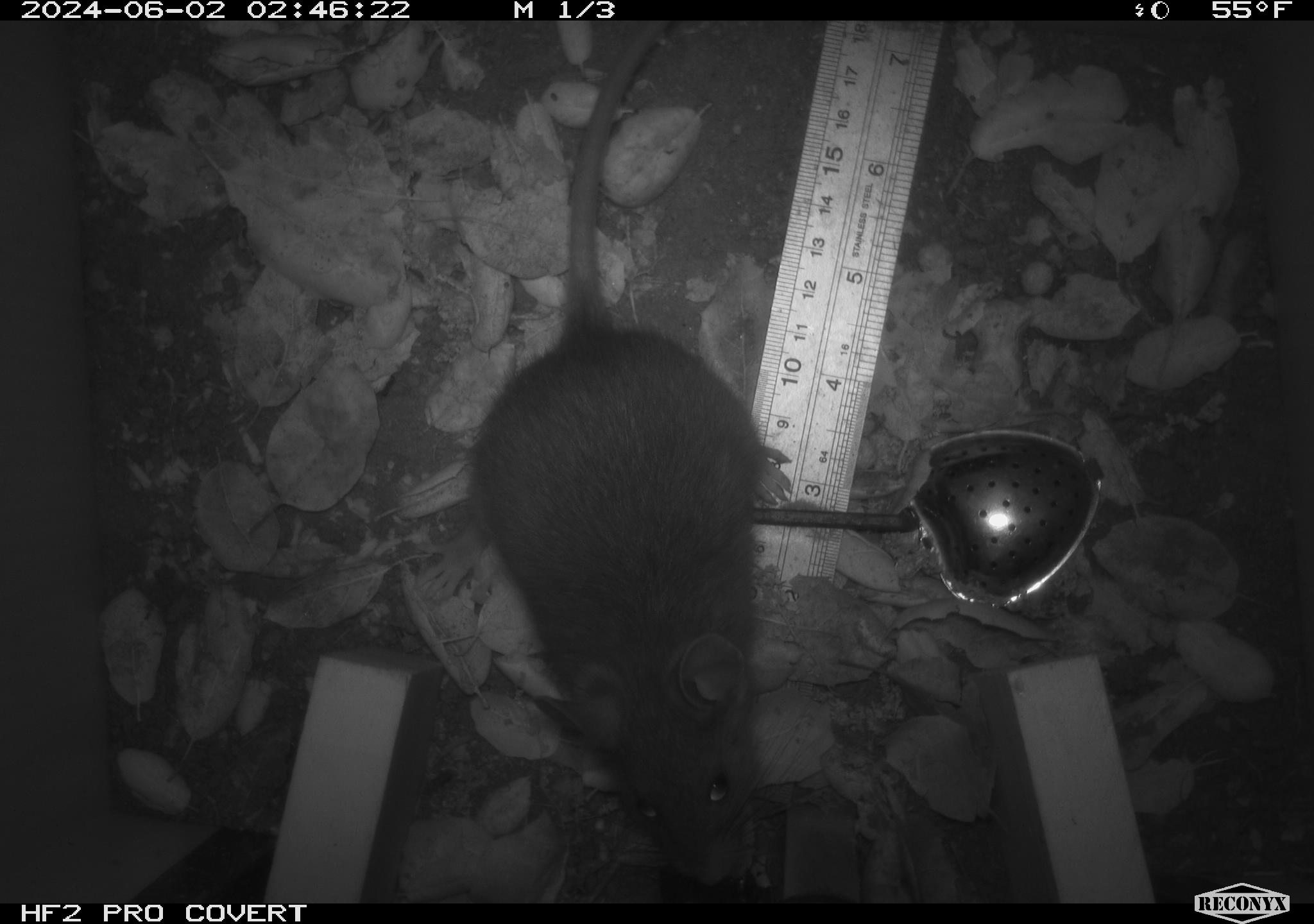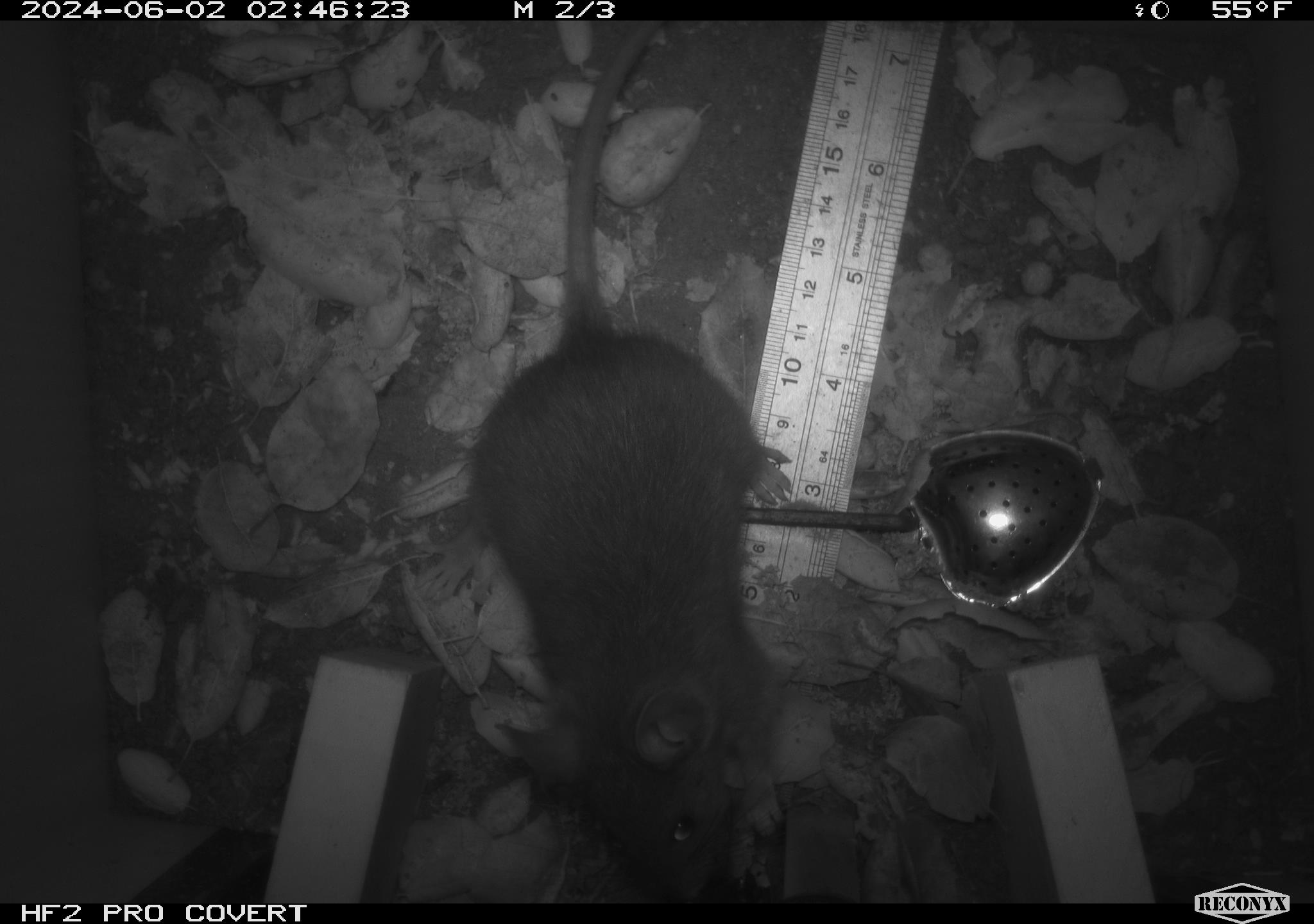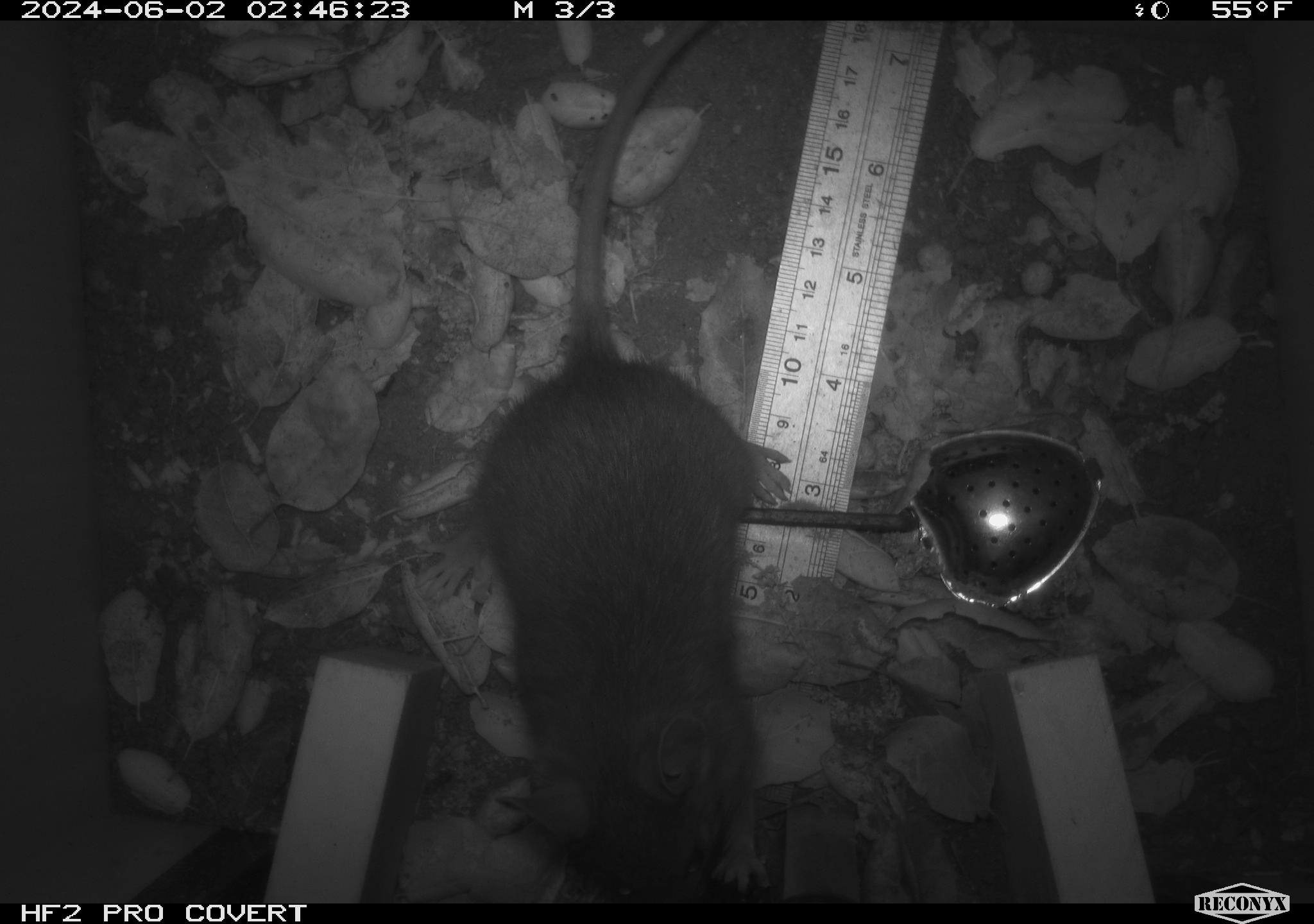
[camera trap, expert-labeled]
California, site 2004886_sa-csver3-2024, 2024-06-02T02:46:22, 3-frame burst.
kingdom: Animalia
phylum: Chordata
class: Mammalia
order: Rodentia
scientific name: Rodentia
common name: rodent